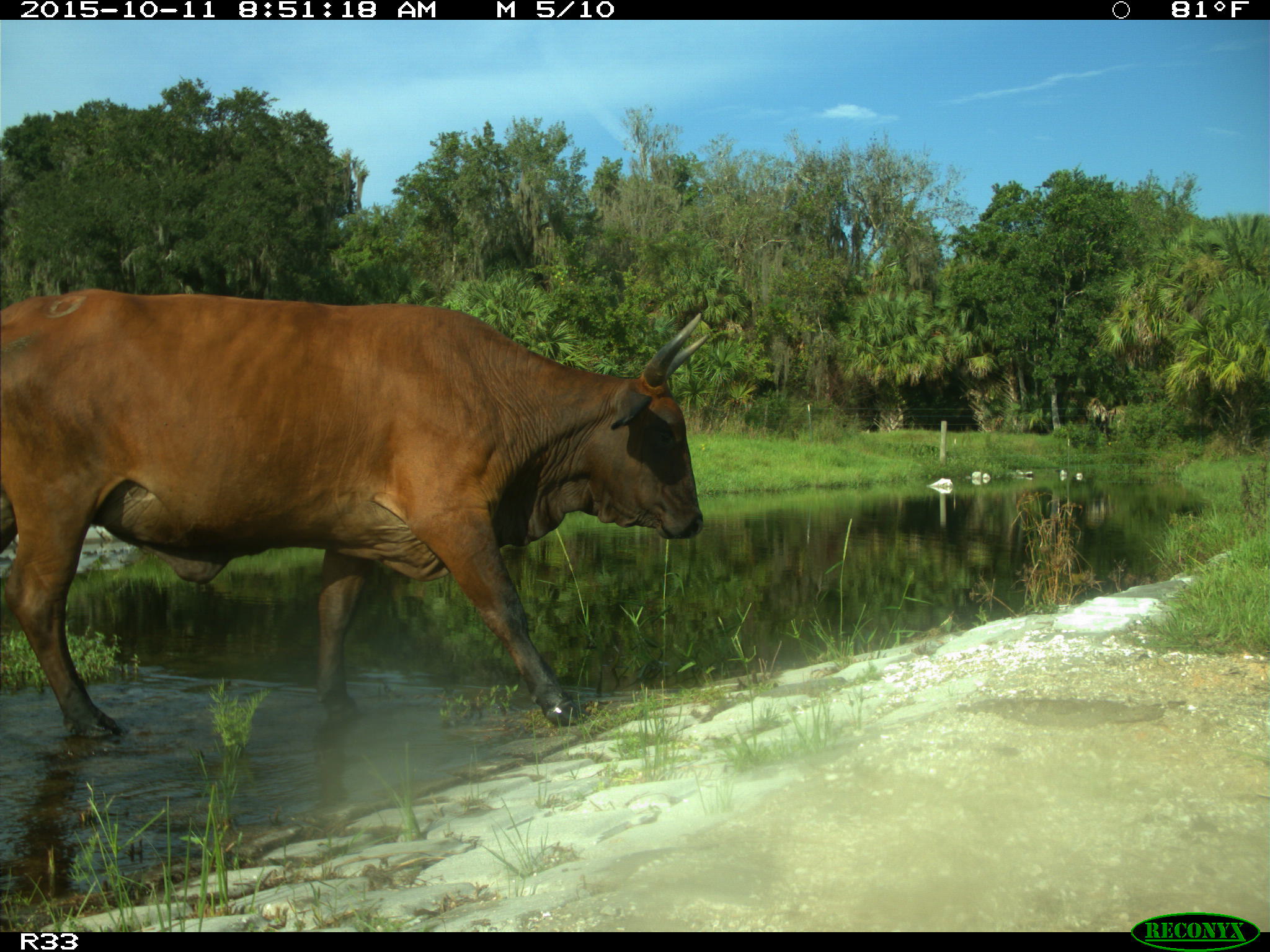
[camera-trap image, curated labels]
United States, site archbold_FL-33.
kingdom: Animalia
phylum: Chordata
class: Mammalia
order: Artiodactyla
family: Bovidae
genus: Bos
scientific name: Bos taurus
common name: domestic cow